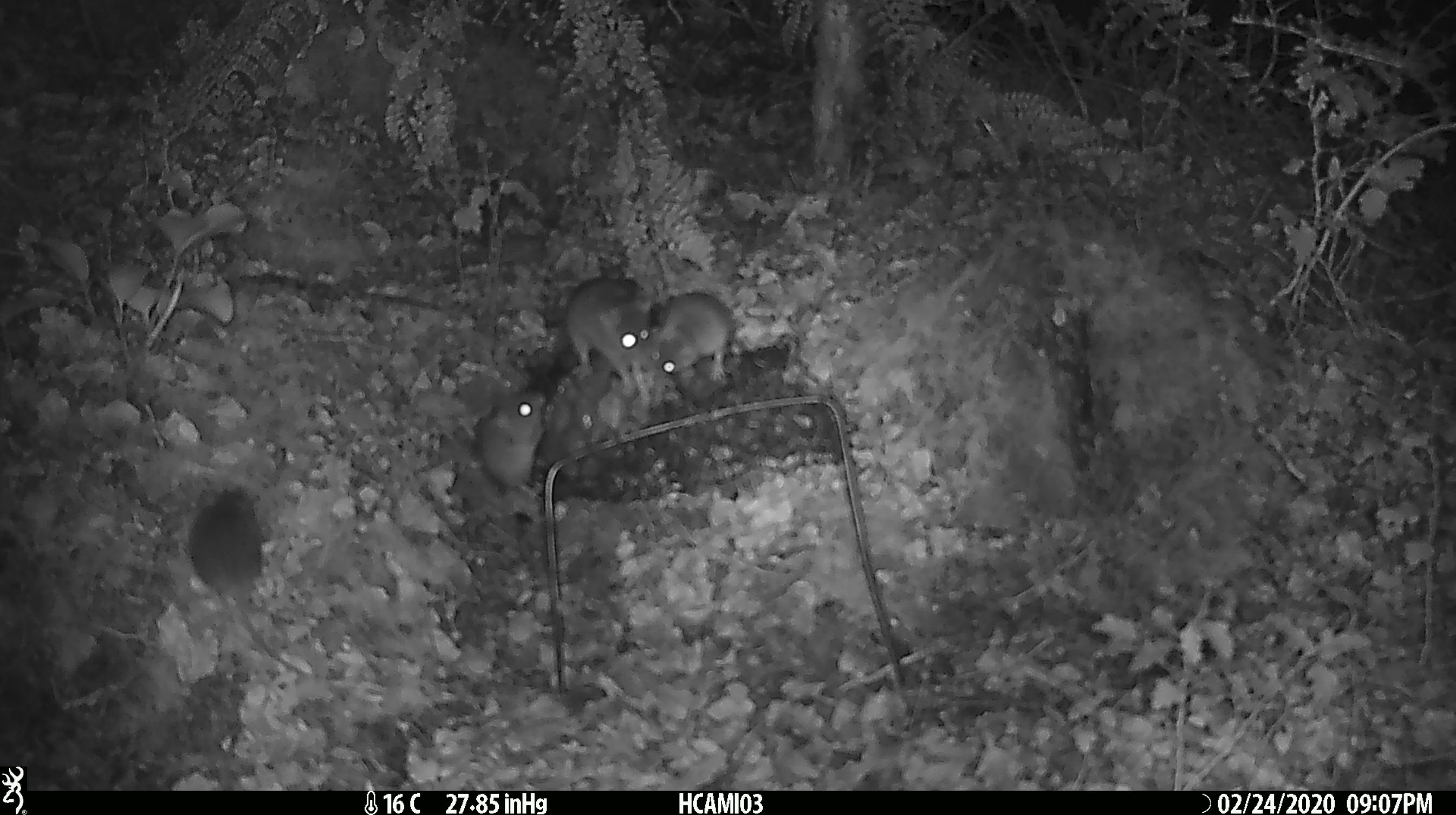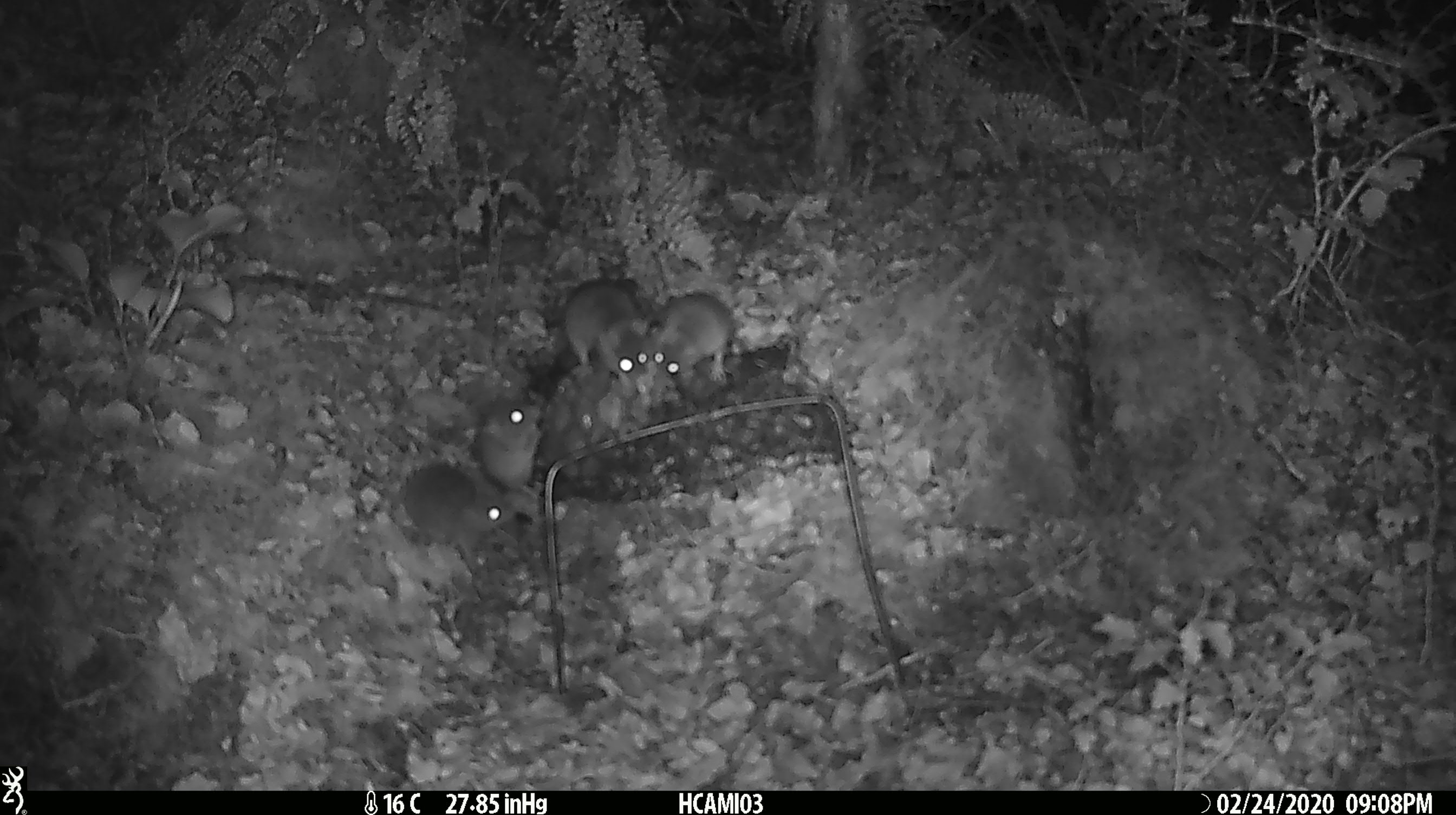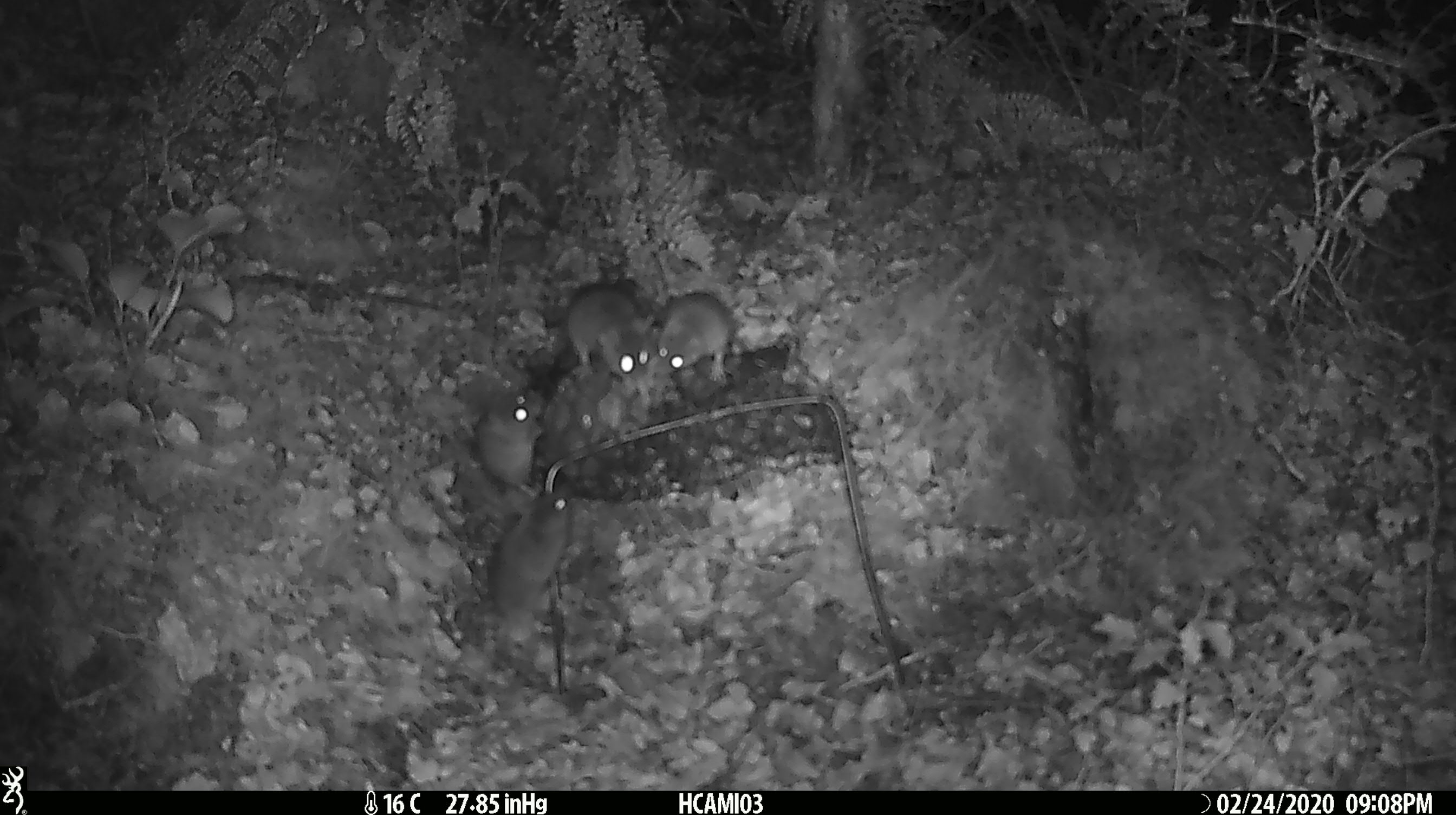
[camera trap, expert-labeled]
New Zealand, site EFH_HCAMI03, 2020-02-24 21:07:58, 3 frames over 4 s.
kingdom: Animalia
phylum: Chordata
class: Mammalia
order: Rodentia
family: Muridae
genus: Mus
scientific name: Mus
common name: mouse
Mouse (Mus).